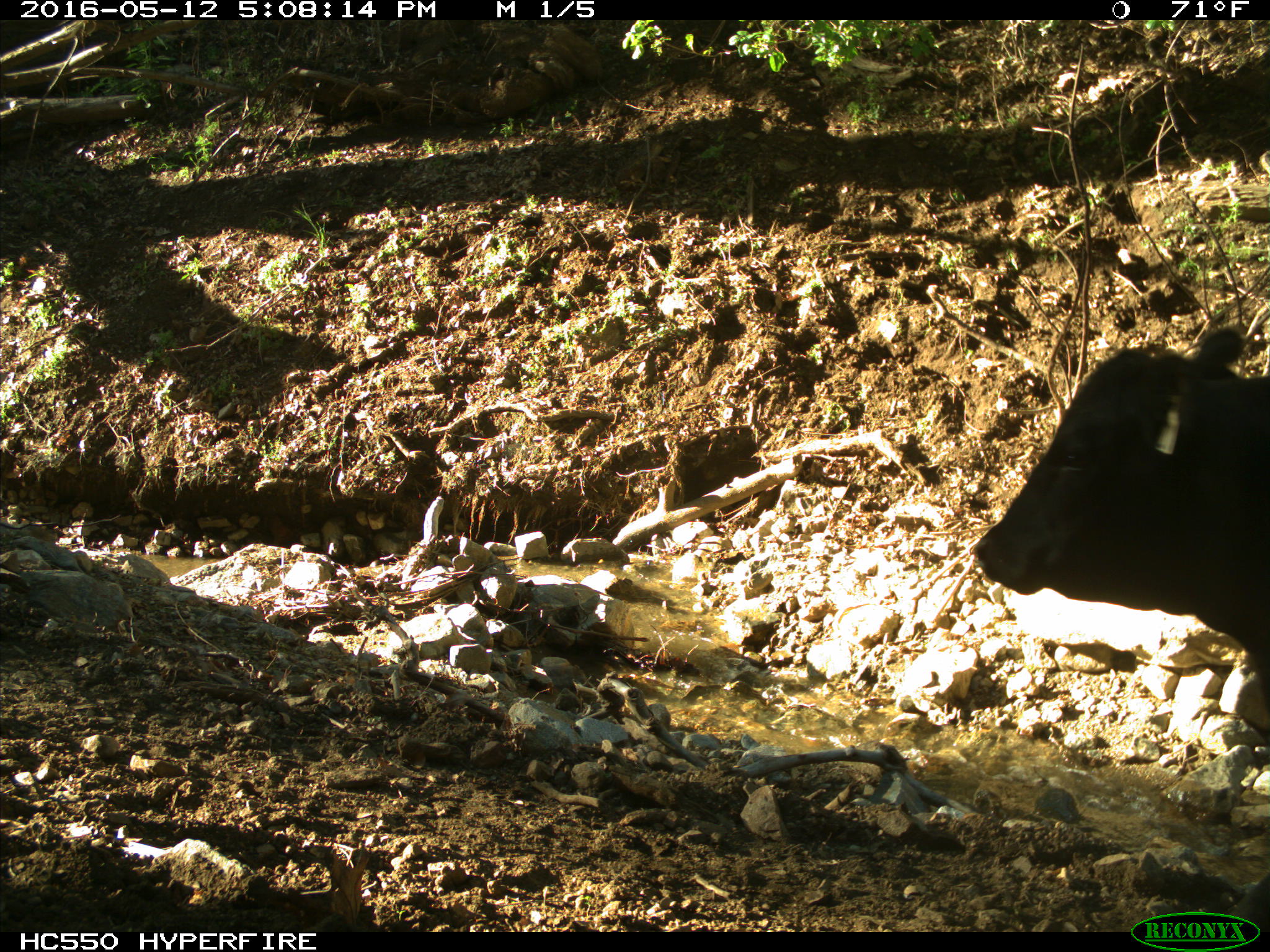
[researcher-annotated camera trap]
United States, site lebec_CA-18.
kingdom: Animalia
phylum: Chordata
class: Mammalia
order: Artiodactyla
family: Bovidae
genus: Bos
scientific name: Bos taurus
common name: domestic cow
Bos taurus (domestic cow).